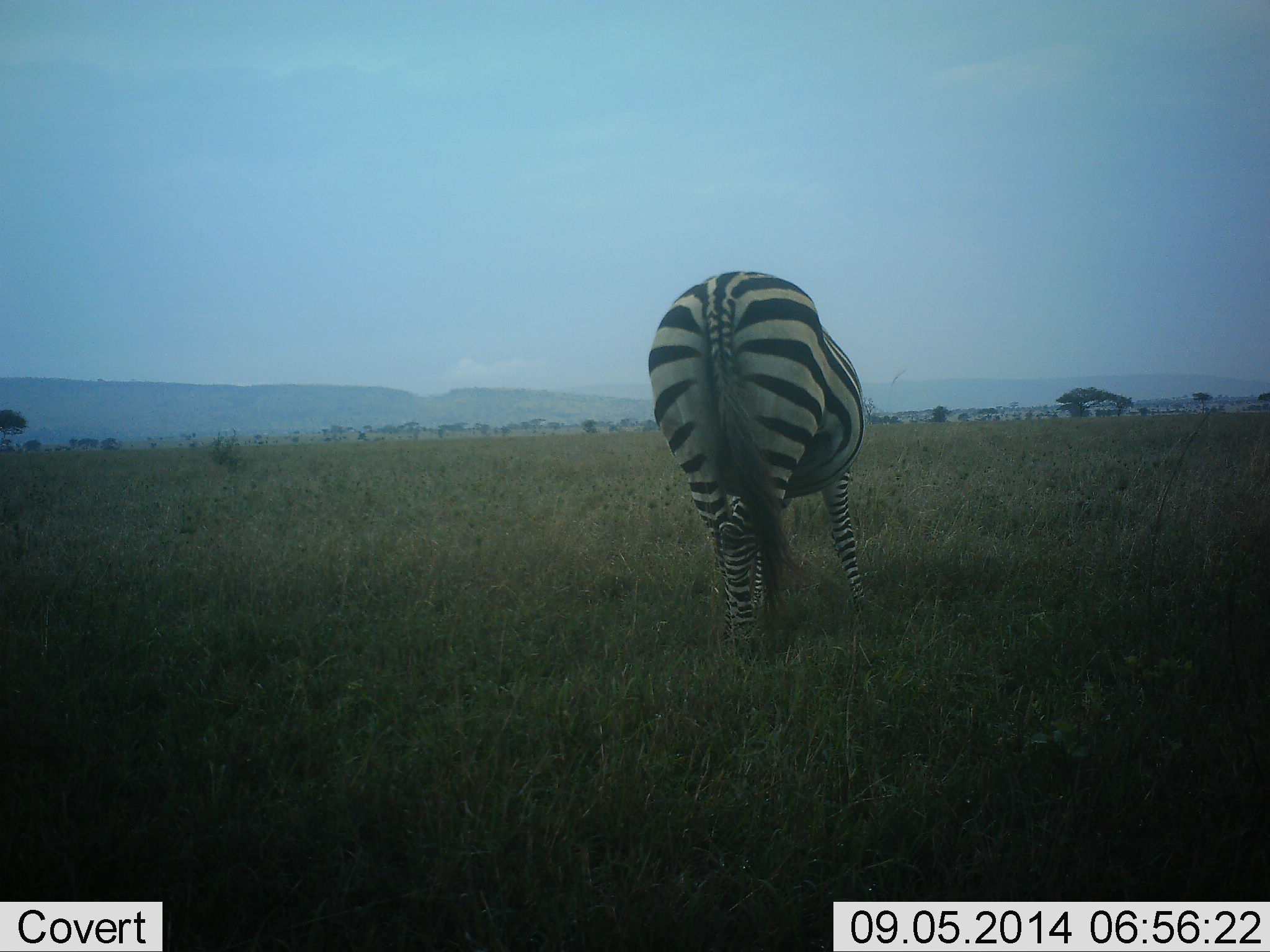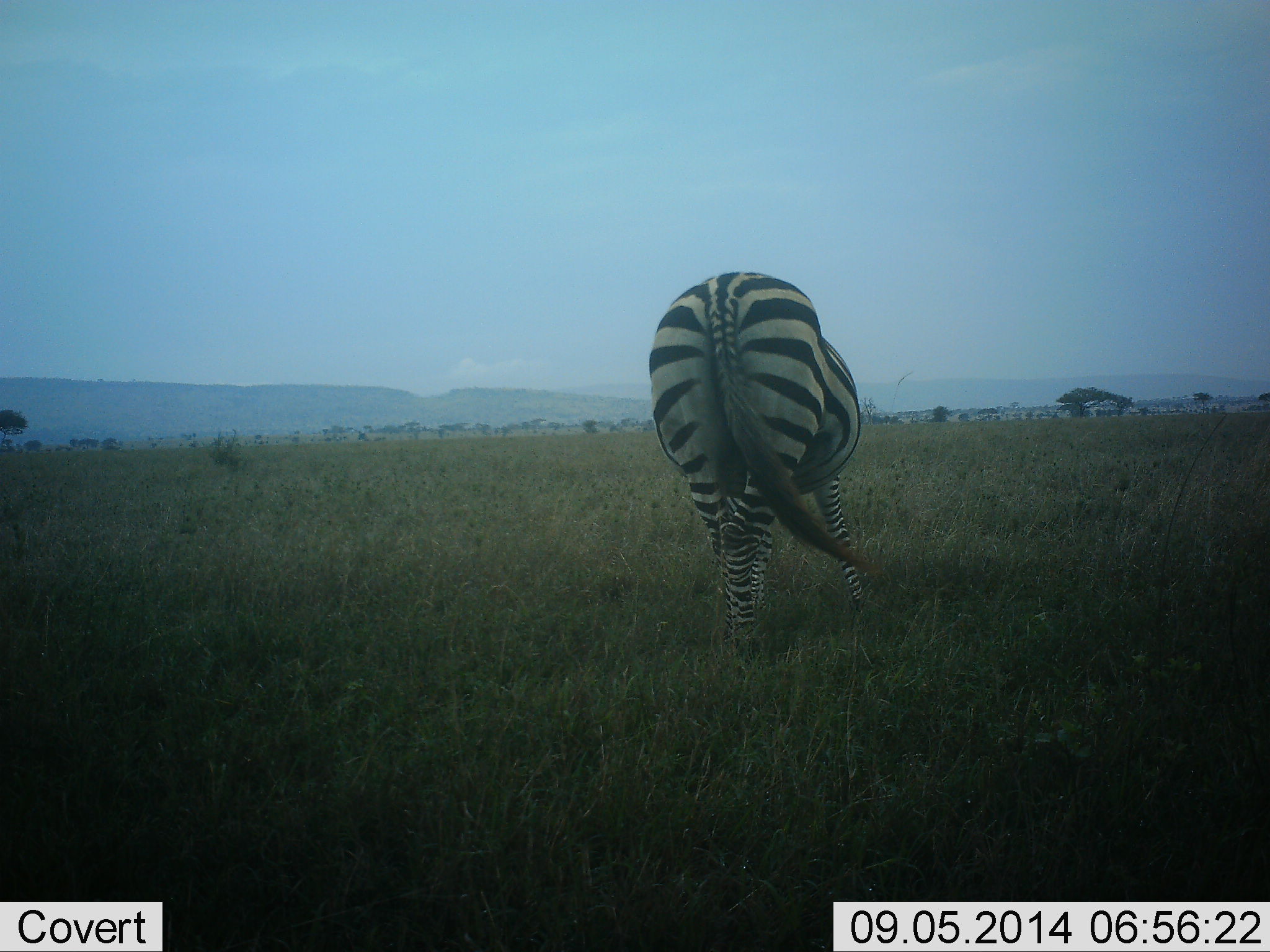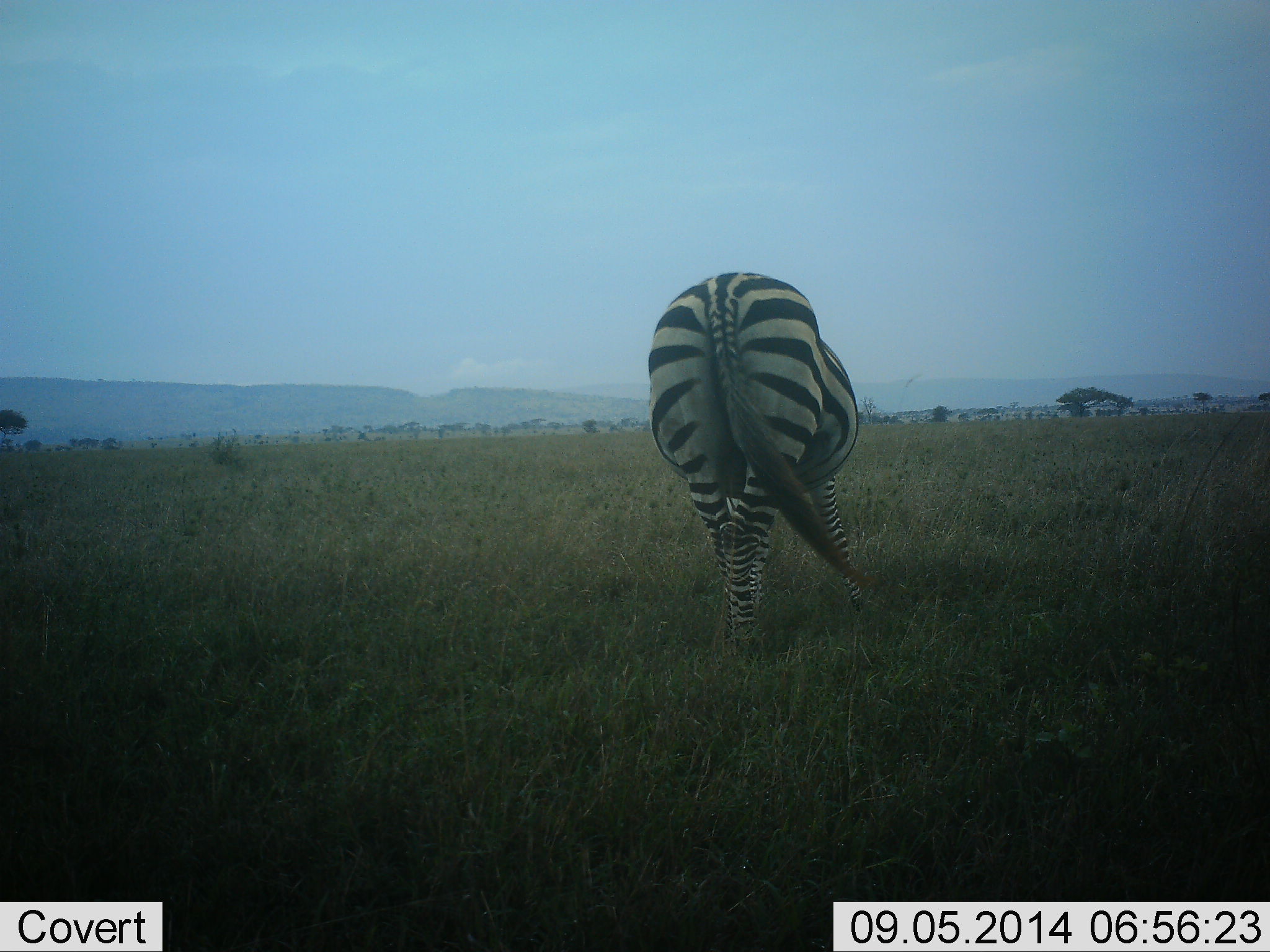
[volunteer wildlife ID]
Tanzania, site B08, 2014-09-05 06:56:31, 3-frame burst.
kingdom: Animalia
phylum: Chordata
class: Mammalia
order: Perissodactyla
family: Equidae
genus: Equus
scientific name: Equus quagga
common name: plains zebra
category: zebra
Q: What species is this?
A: Zebra (plains zebra) (Equus quagga).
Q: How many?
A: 1.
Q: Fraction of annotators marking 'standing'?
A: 20%.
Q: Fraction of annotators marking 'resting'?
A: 0%.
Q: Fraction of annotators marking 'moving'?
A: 10%.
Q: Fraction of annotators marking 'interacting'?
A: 0%.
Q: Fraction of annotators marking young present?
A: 0%.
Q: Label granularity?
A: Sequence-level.